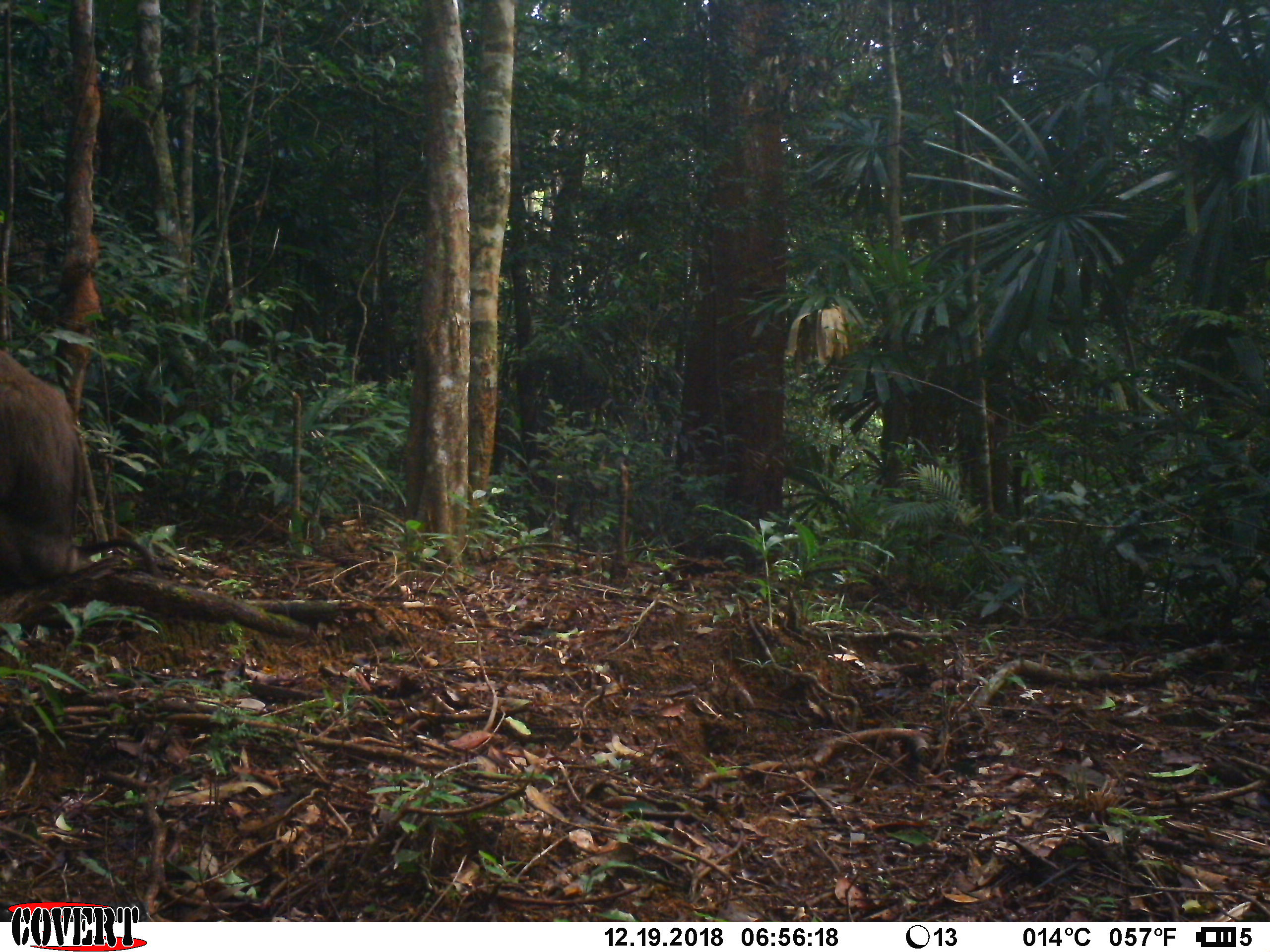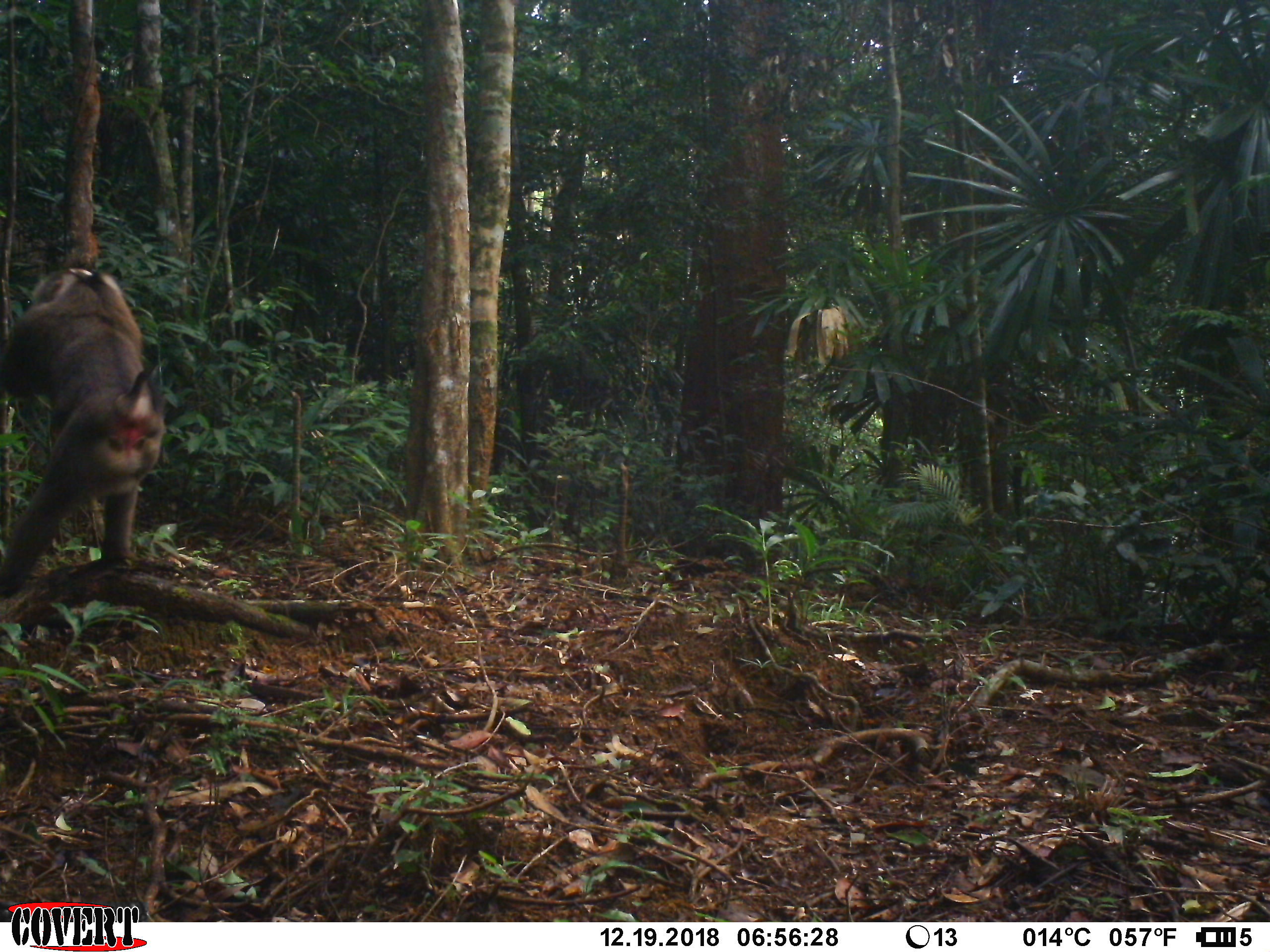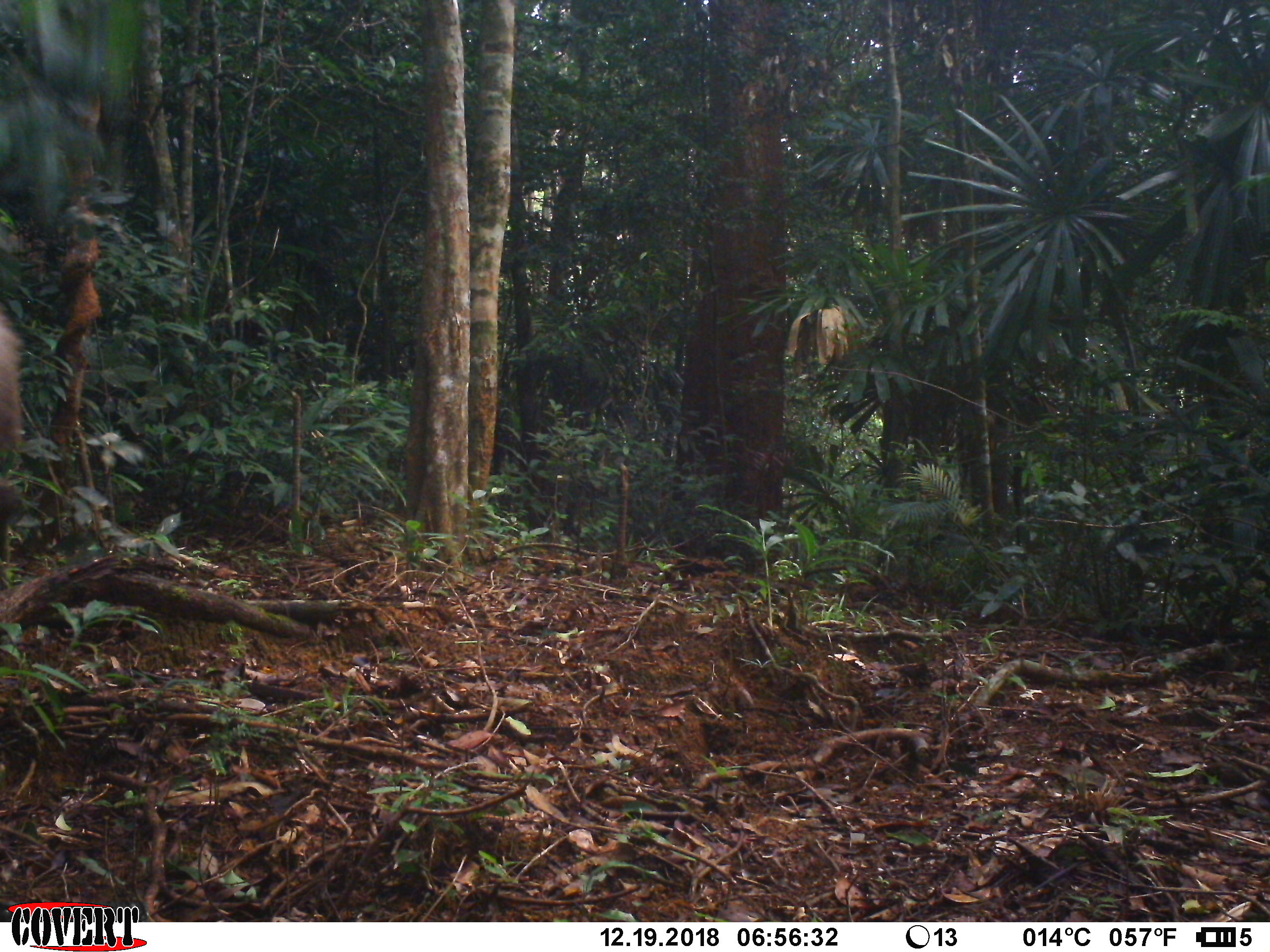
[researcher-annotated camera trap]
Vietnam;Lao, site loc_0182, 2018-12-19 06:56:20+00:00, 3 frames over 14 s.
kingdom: Animalia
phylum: Chordata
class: Mammalia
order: Primates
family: Cercopithecidae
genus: Macaca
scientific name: Macaca nemestrina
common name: pig-tailed macaque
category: pig tailed macaque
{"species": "pig tailed macaque (pig-tailed macaque) (Macaca nemestrina)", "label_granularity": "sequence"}